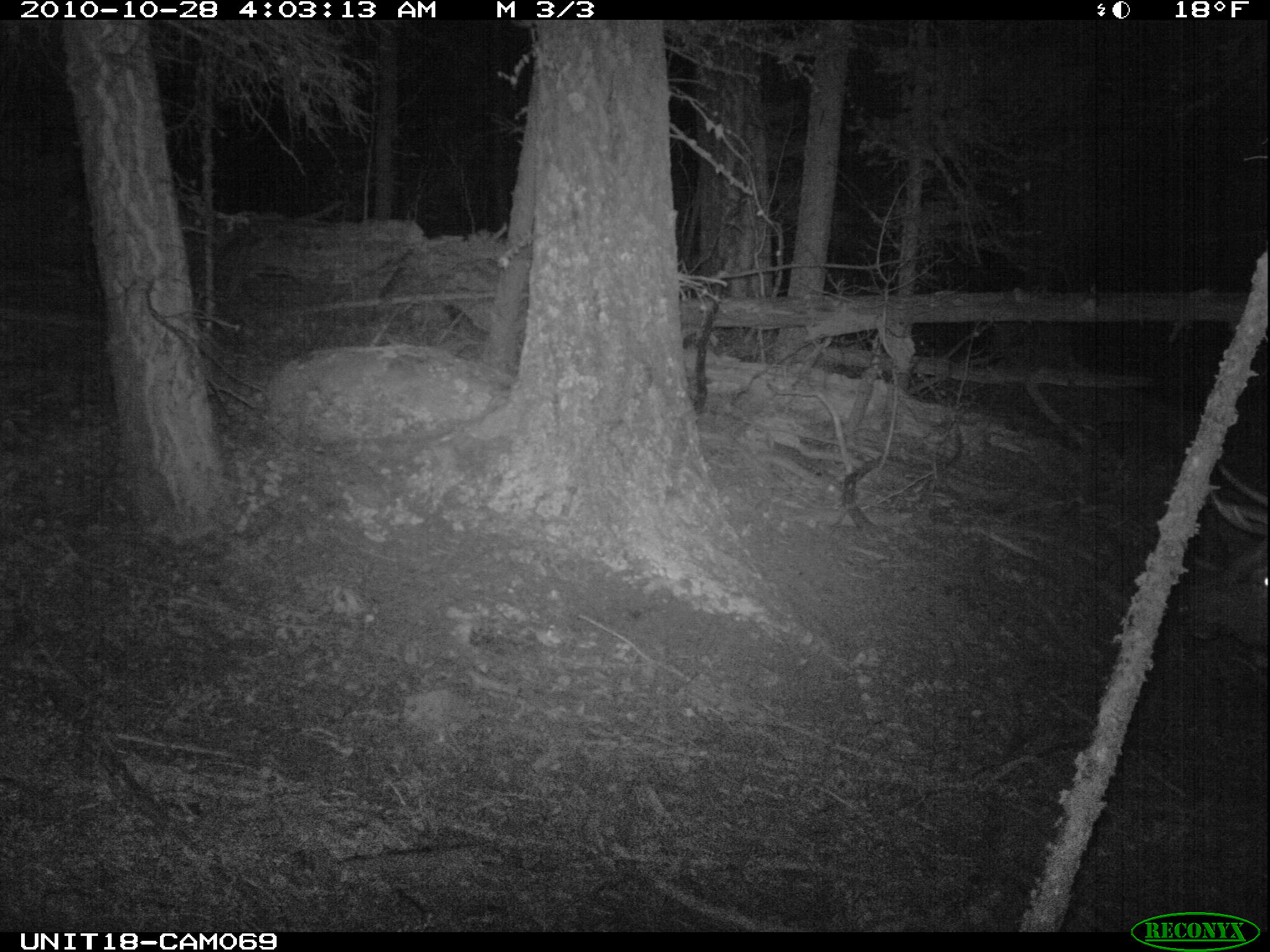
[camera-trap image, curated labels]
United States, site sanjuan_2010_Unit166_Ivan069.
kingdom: Animalia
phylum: Chordata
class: Mammalia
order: Artiodactyla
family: Cervidae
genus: Cervus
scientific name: Cervus elaphus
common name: red deer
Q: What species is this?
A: Cervus elaphus (red deer).